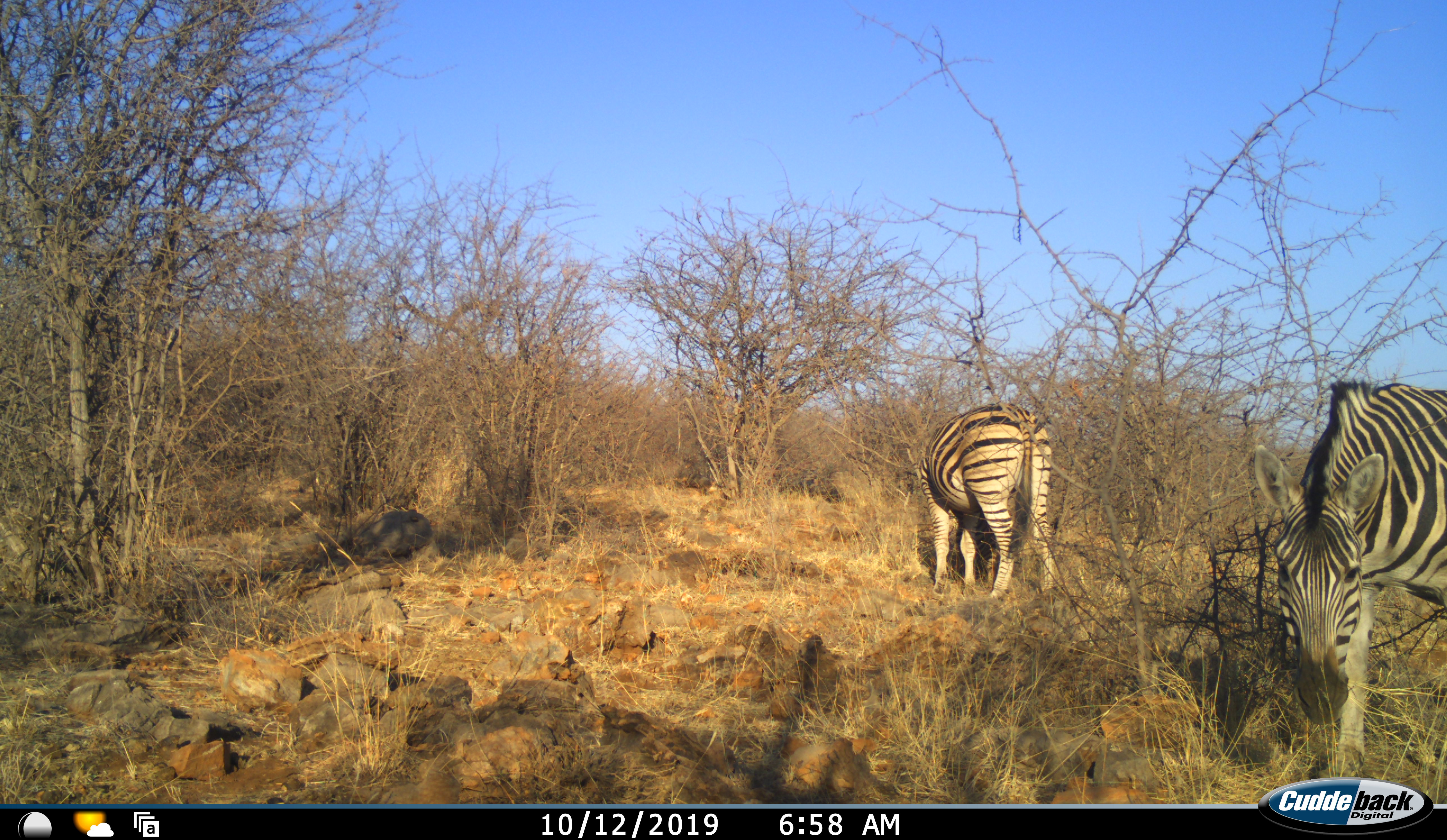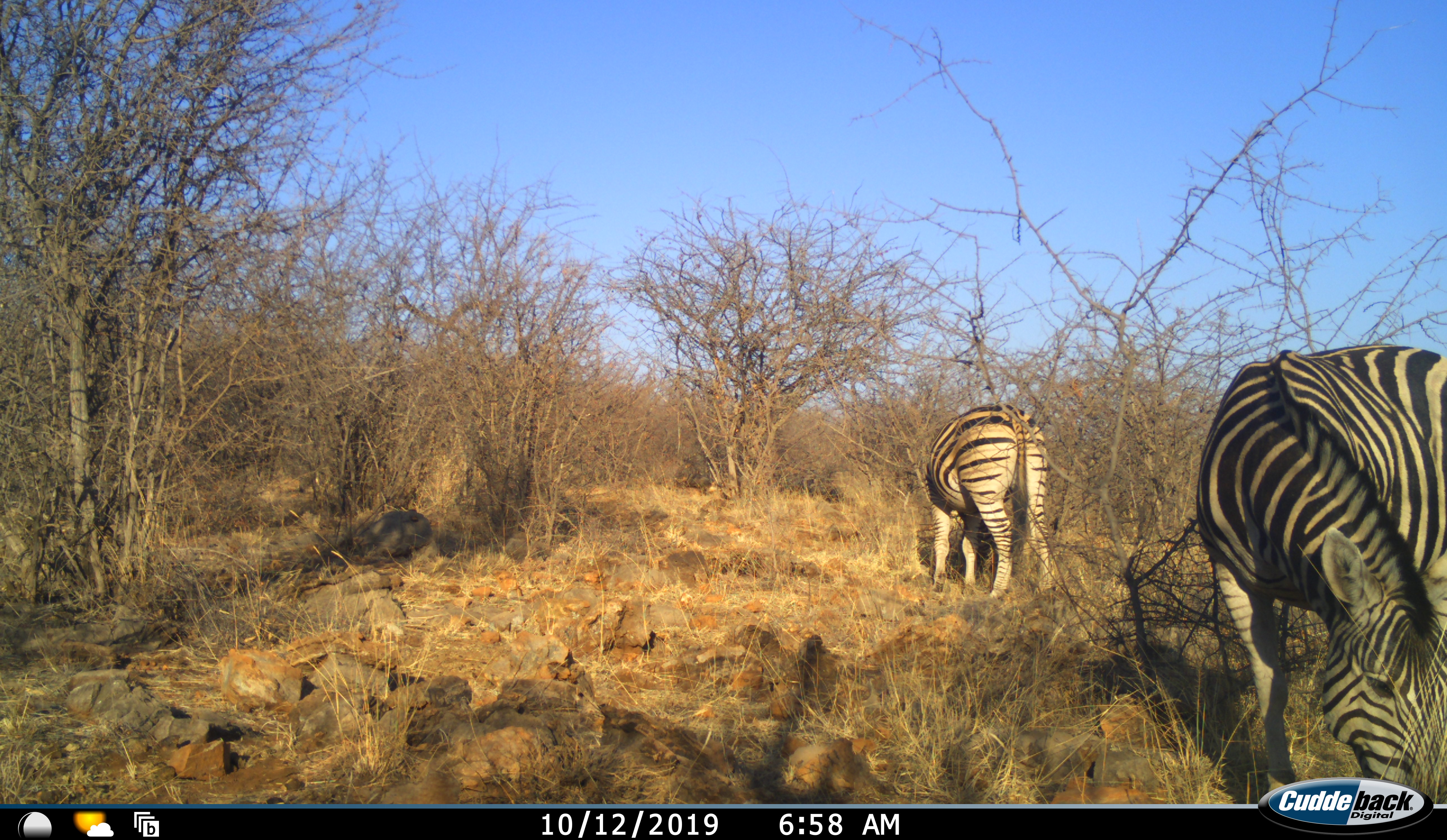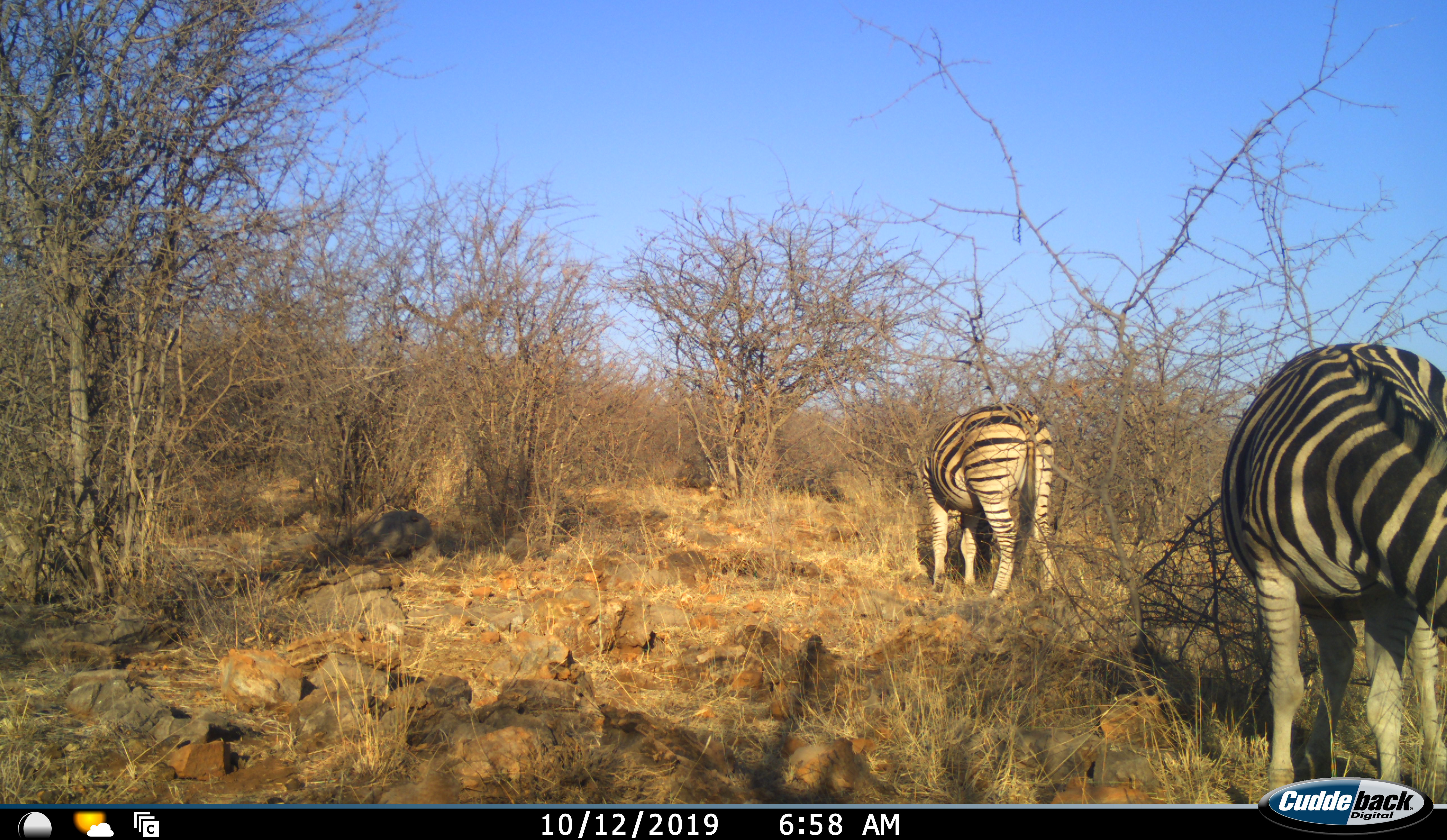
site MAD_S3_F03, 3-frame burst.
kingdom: Animalia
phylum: Chordata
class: Mammalia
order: Perissodactyla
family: Equidae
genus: Equus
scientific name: Equus quagga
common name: plains zebra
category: zebraplains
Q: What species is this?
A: Zebraplains (plains zebra) (Equus quagga).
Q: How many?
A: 2.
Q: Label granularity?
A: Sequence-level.